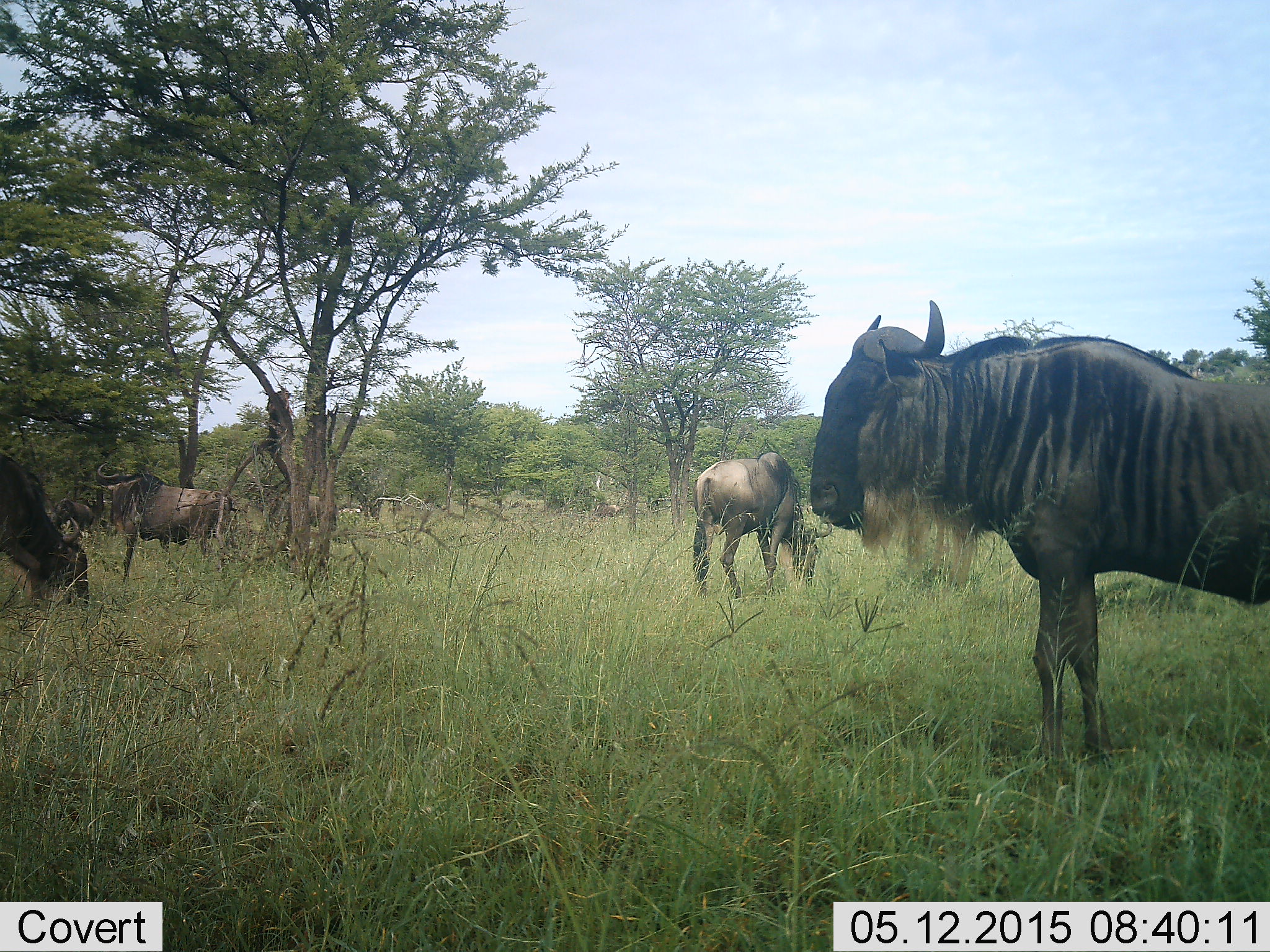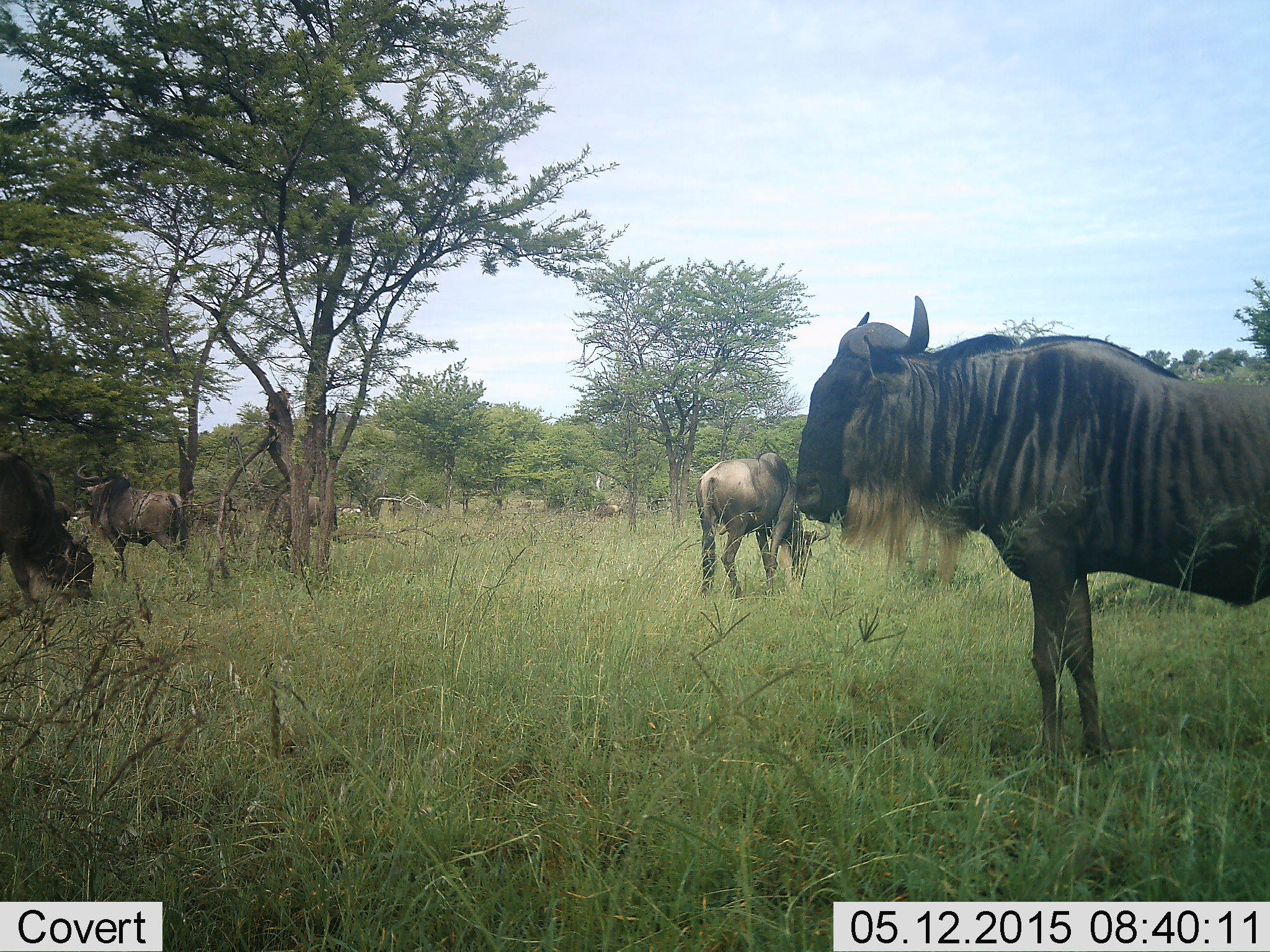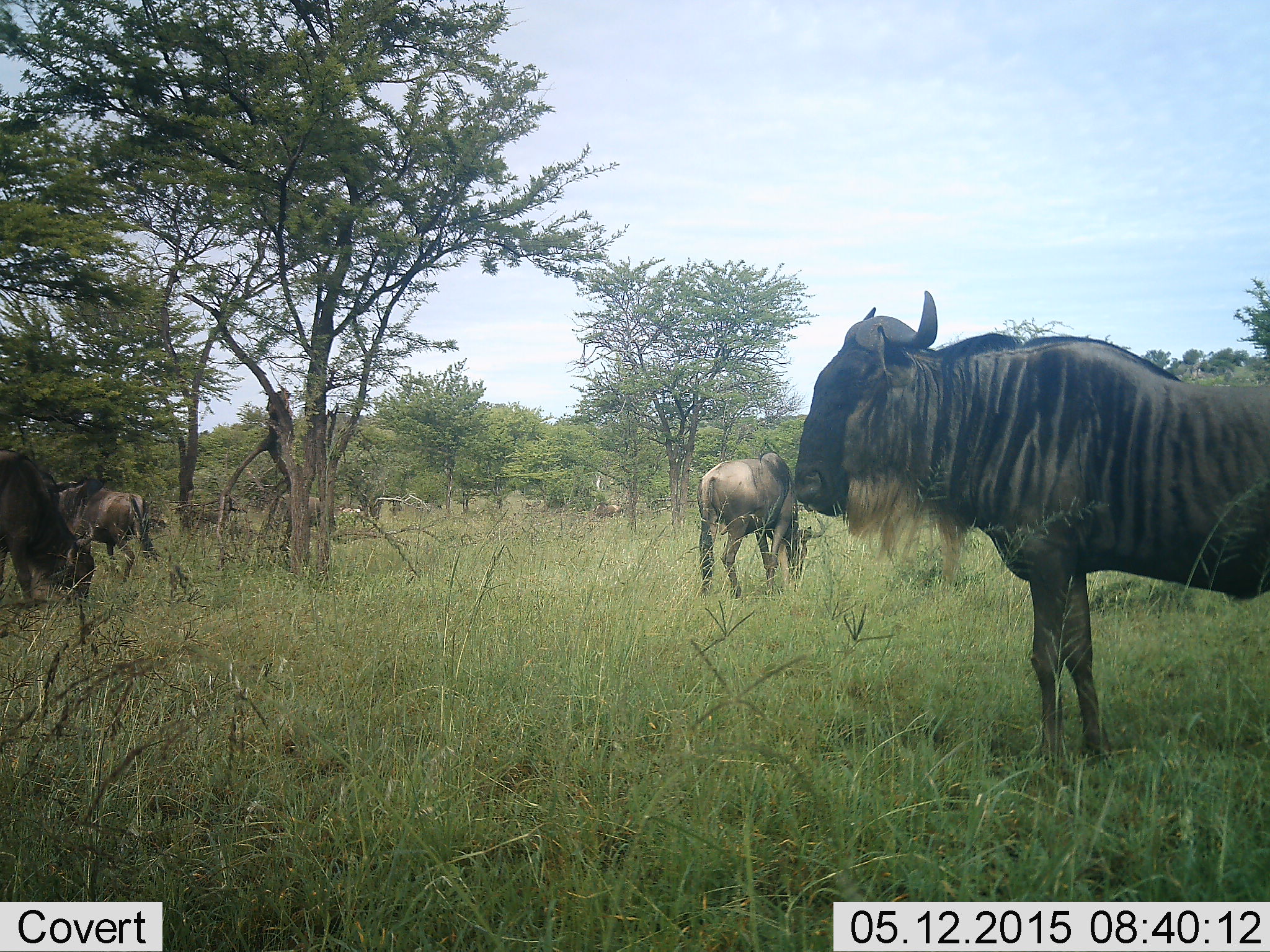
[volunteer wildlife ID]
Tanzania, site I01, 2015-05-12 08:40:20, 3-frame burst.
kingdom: Animalia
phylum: Chordata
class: Mammalia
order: Artiodactyla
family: Bovidae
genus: Connochaetes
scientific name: Connochaetes taurinus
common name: blue wildebeest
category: wildebeest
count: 5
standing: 100%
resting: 0%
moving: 30%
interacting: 0%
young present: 0%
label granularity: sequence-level